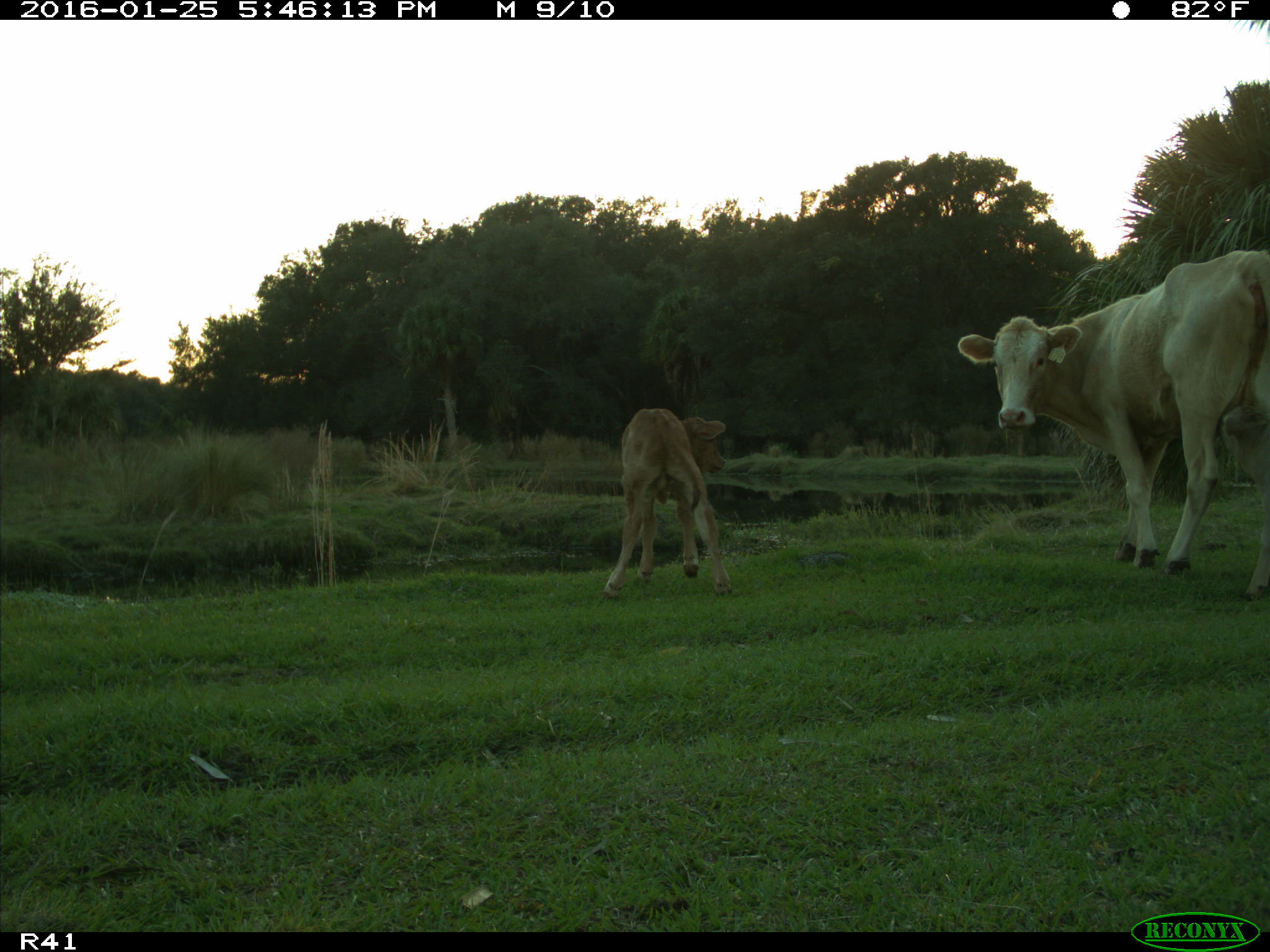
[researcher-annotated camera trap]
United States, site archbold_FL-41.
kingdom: Animalia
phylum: Chordata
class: Mammalia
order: Artiodactyla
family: Bovidae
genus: Bos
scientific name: Bos taurus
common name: domestic cow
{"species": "Bos taurus (domestic cow)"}